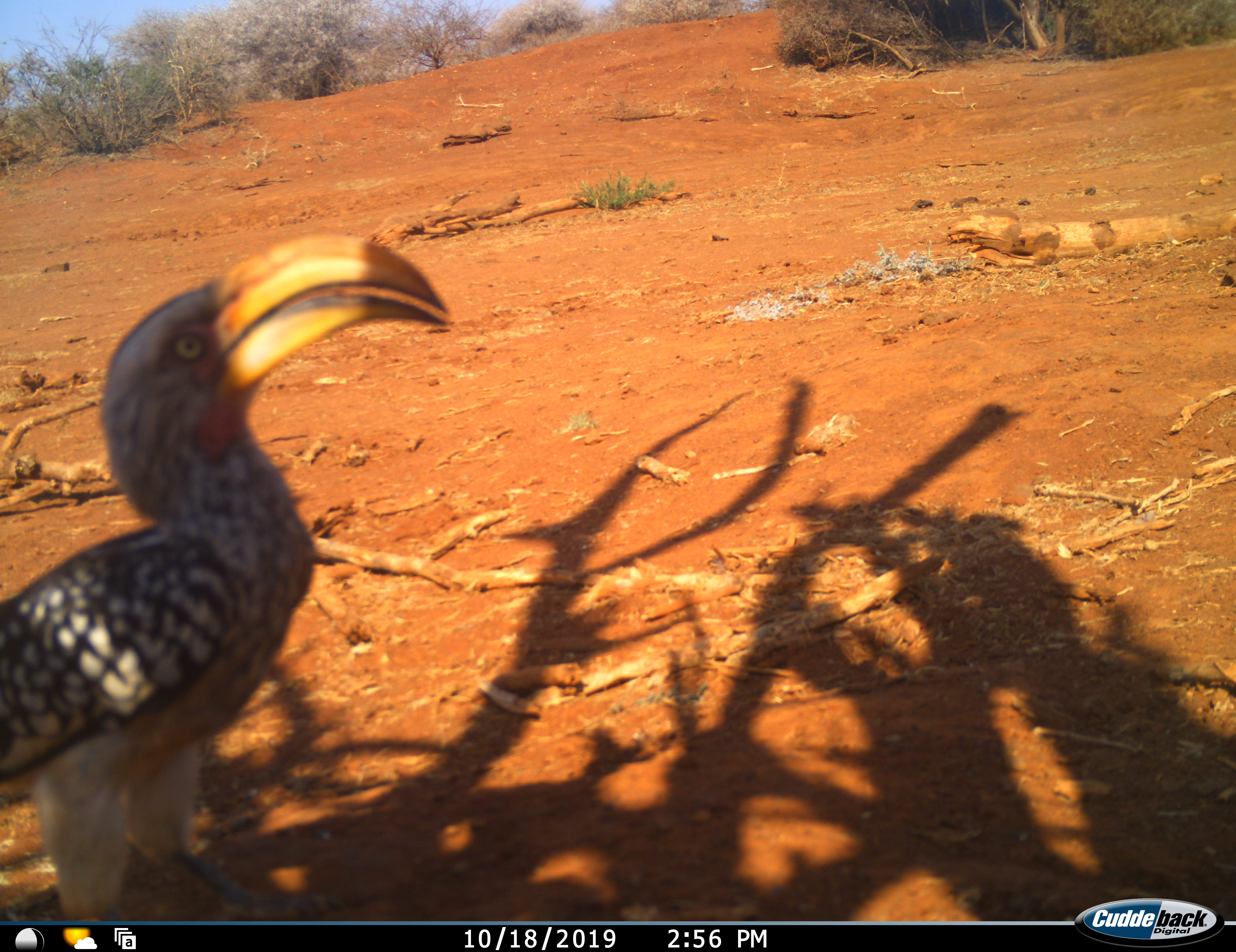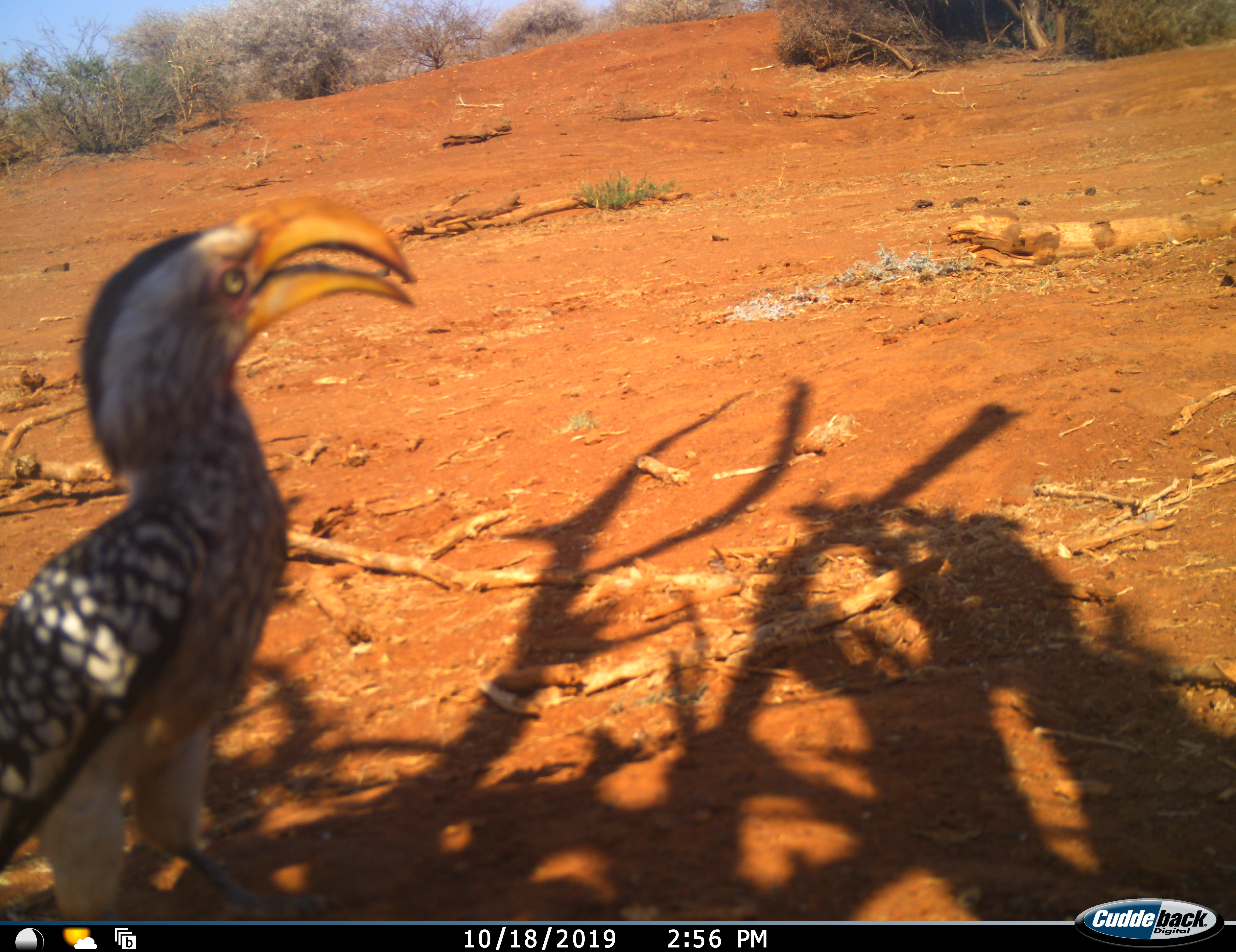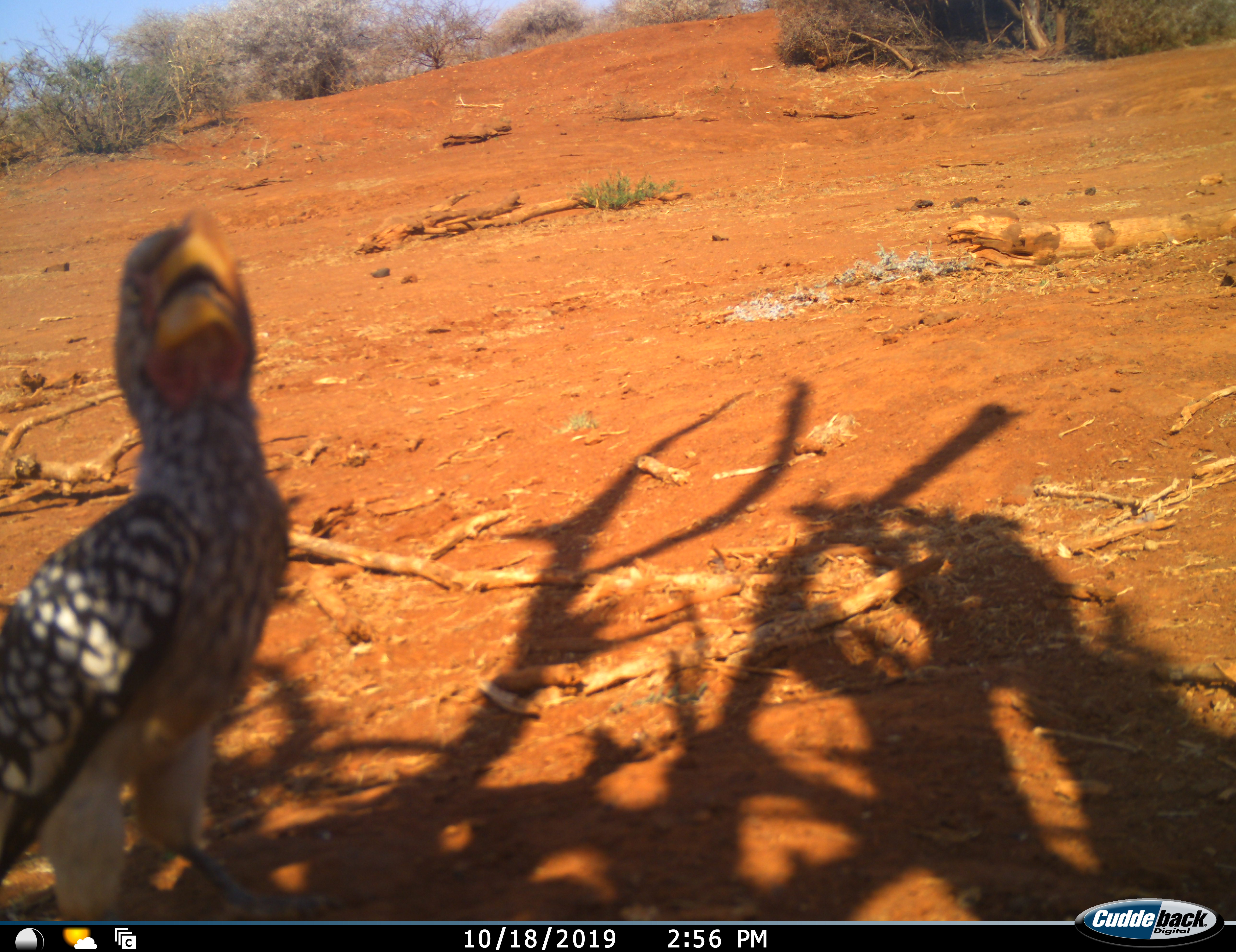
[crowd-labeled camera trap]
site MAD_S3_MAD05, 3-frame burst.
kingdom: Animalia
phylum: Chordata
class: Aves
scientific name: Aves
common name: bird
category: birdother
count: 1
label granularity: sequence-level